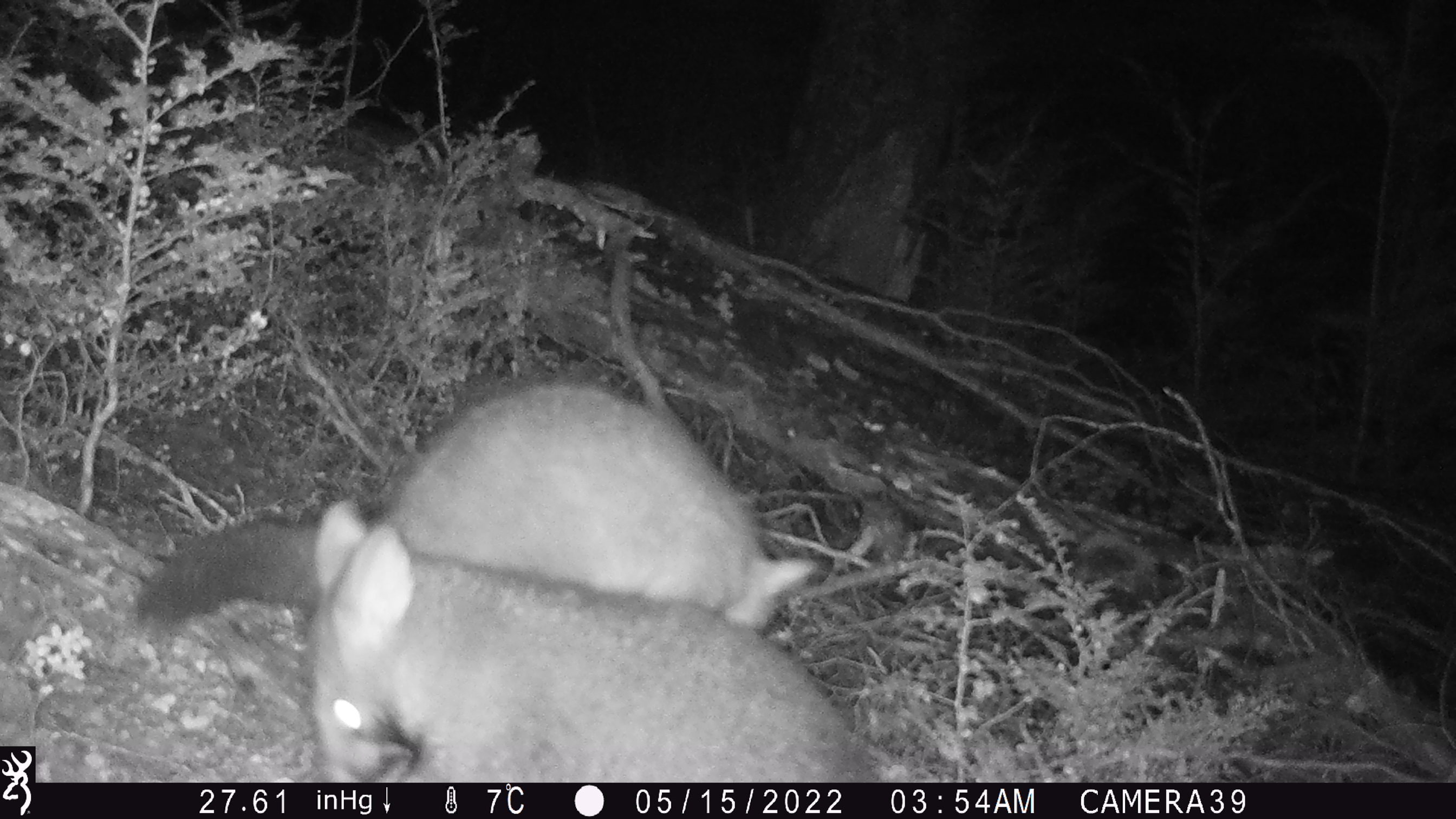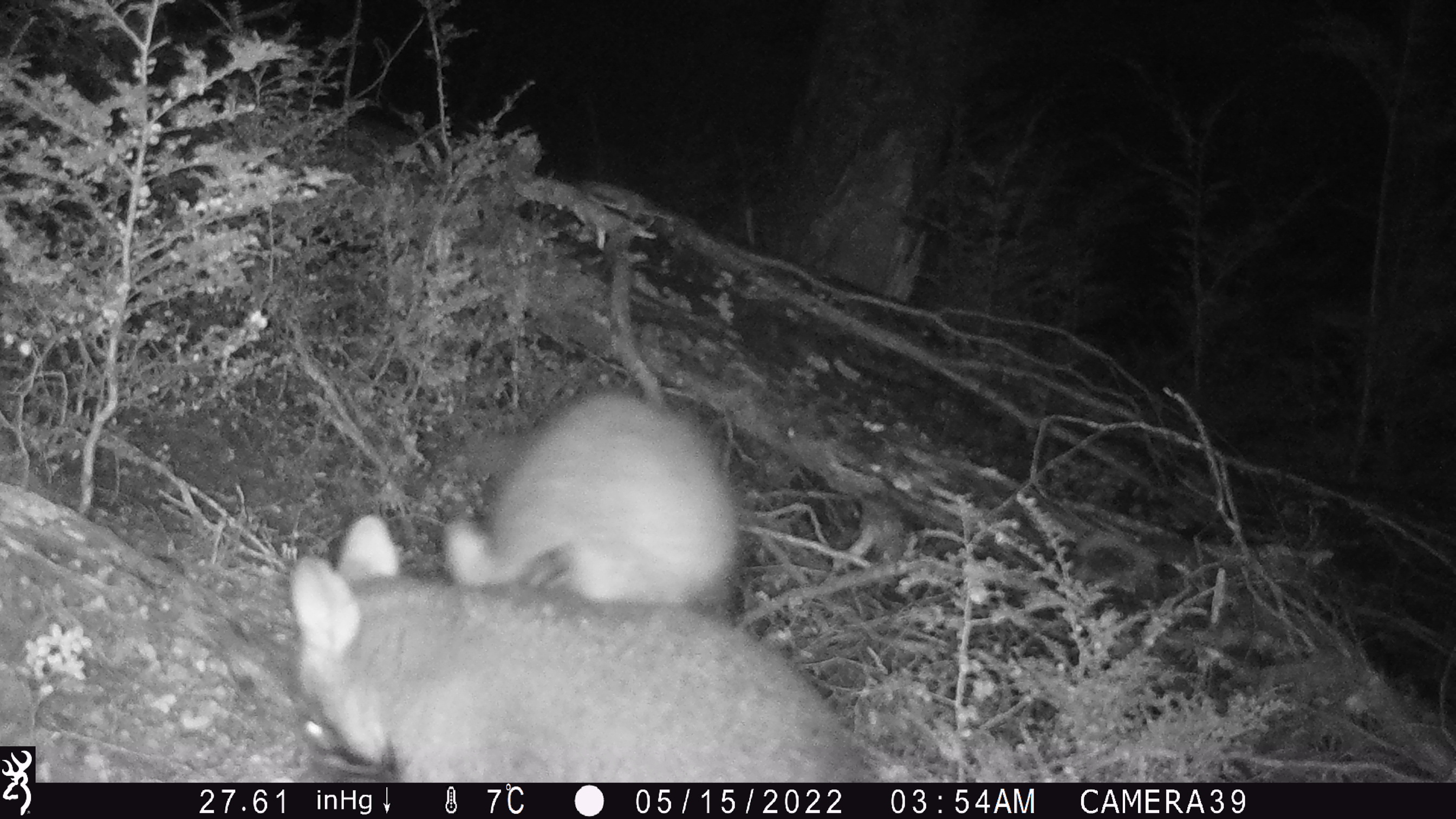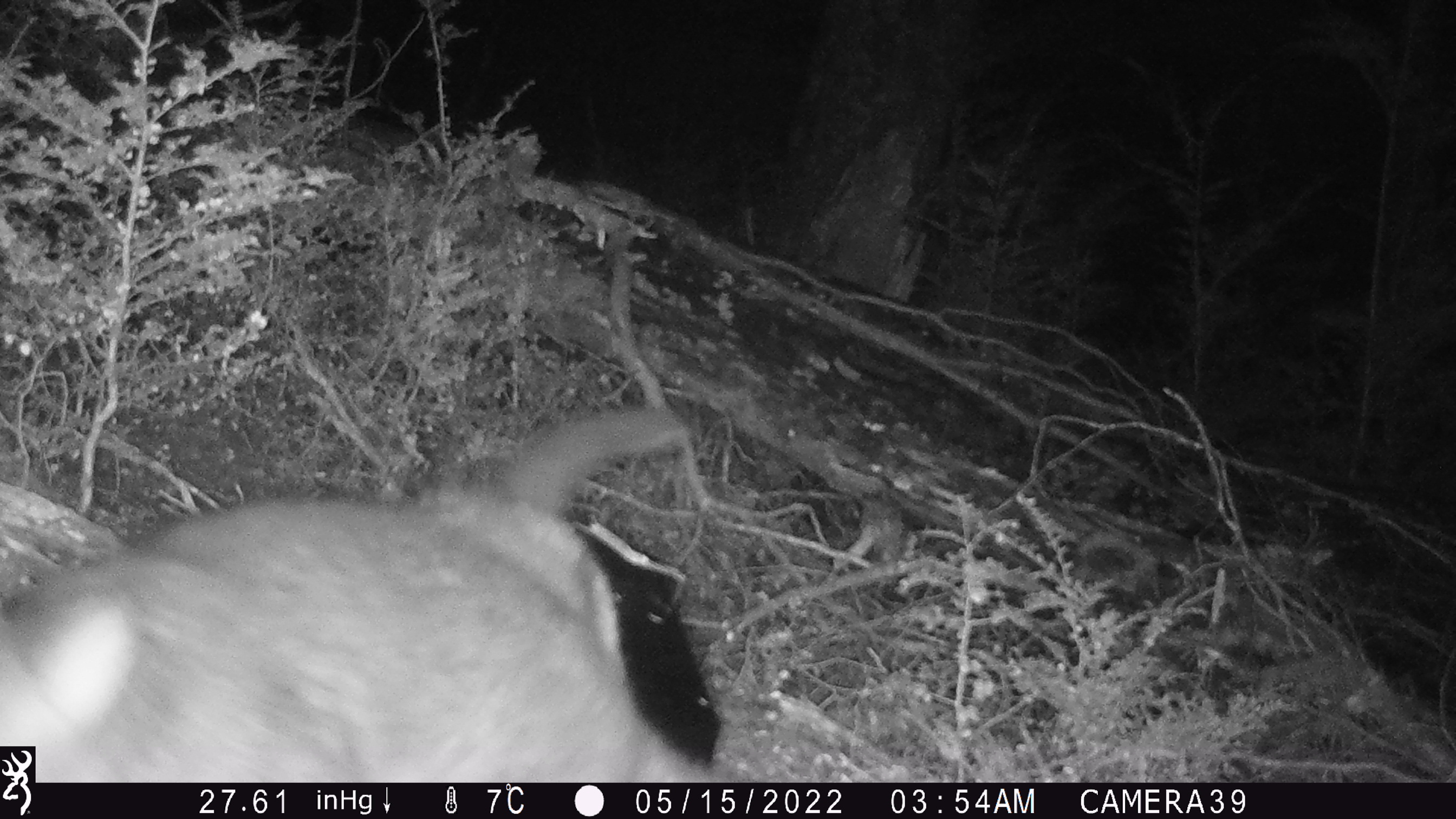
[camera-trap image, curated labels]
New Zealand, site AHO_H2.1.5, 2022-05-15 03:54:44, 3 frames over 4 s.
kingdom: Animalia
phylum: Chordata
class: Mammalia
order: Diprotodontia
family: Phalangeridae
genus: Trichosurus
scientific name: Trichosurus vulpecula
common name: common brushtail possum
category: possum